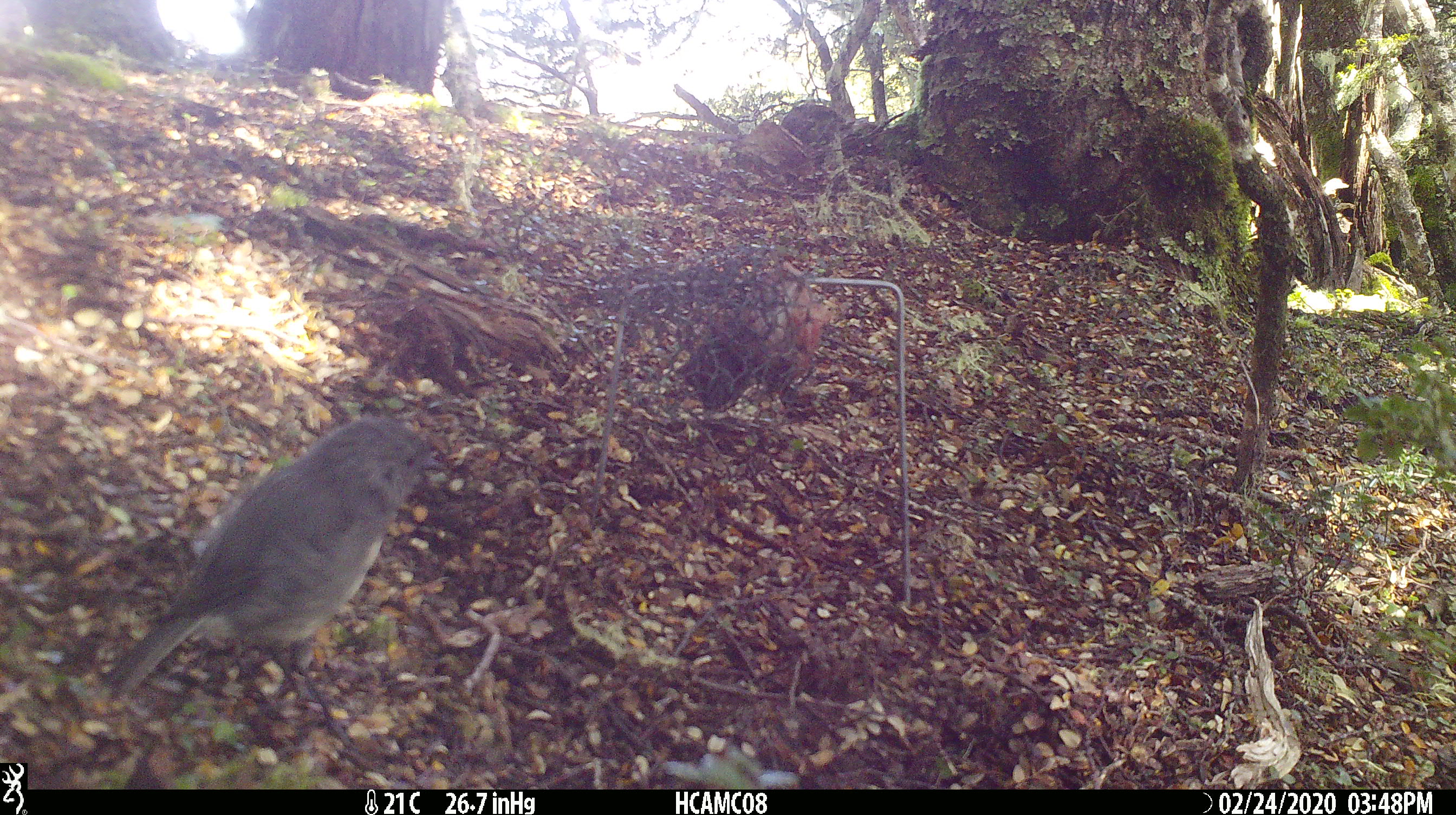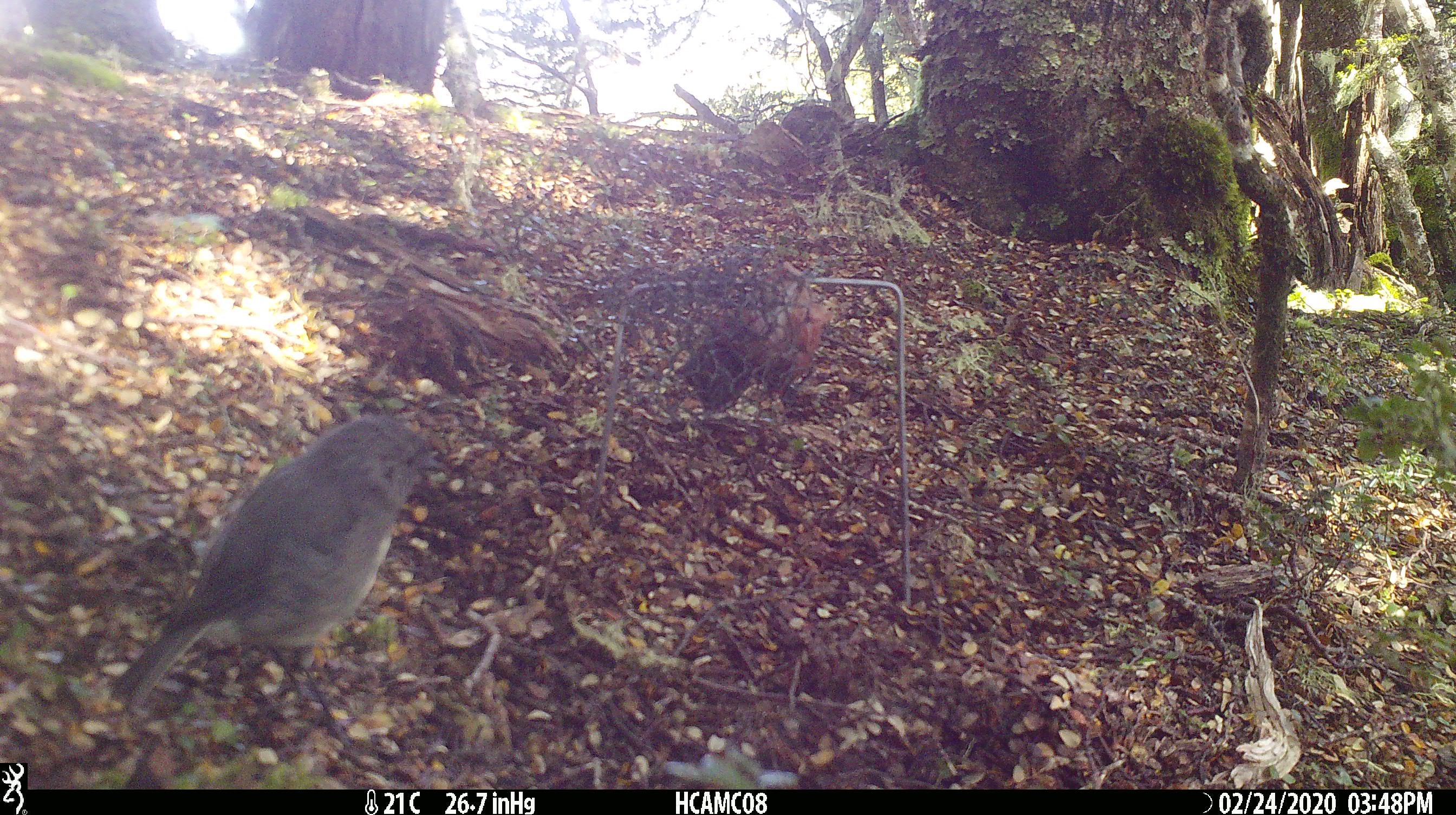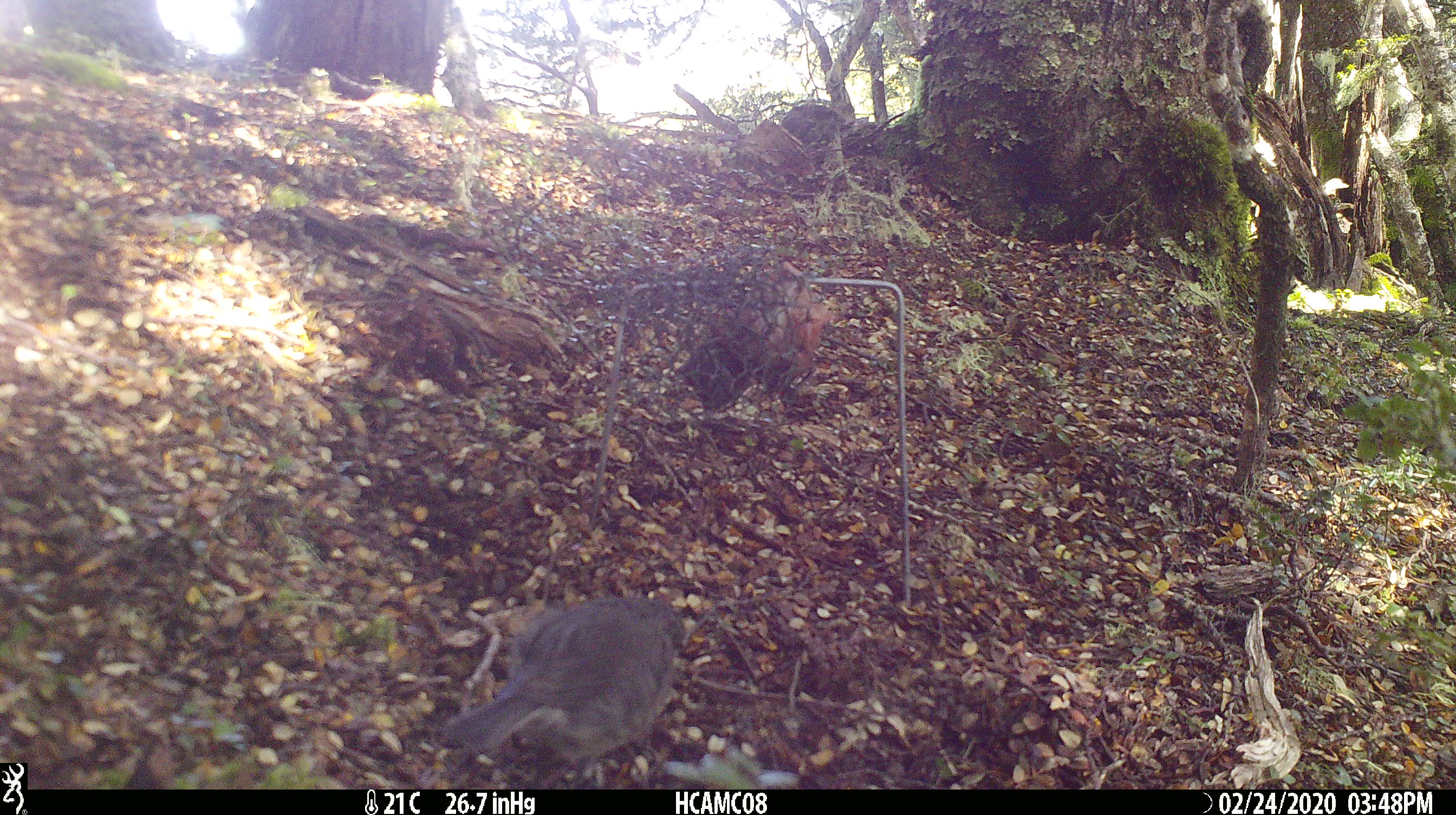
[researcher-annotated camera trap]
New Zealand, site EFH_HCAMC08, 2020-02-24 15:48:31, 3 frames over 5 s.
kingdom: Animalia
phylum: Chordata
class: Aves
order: Passeriformes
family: Petroicidae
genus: Petroica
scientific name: Petroica australis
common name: new zealand robin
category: robin